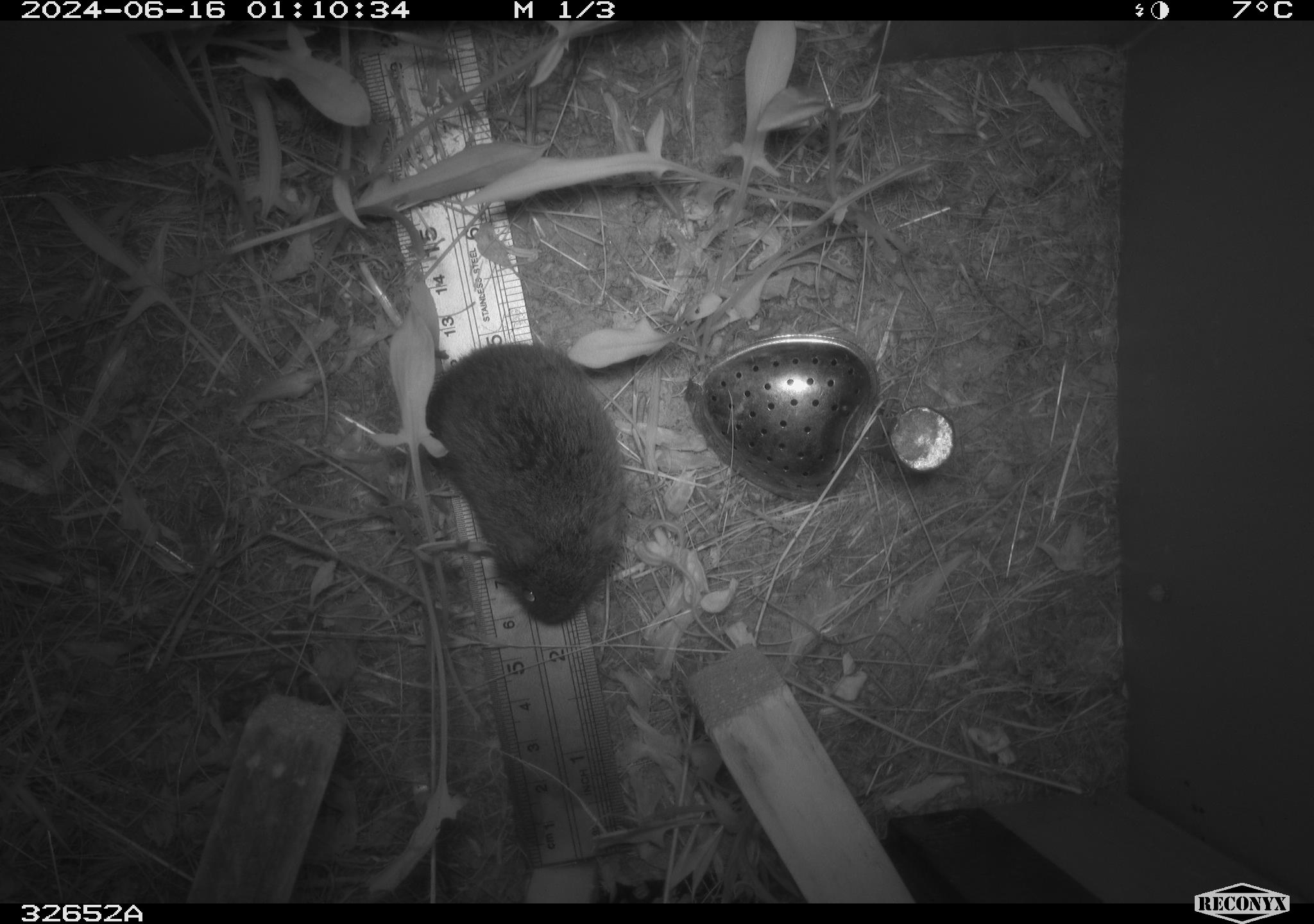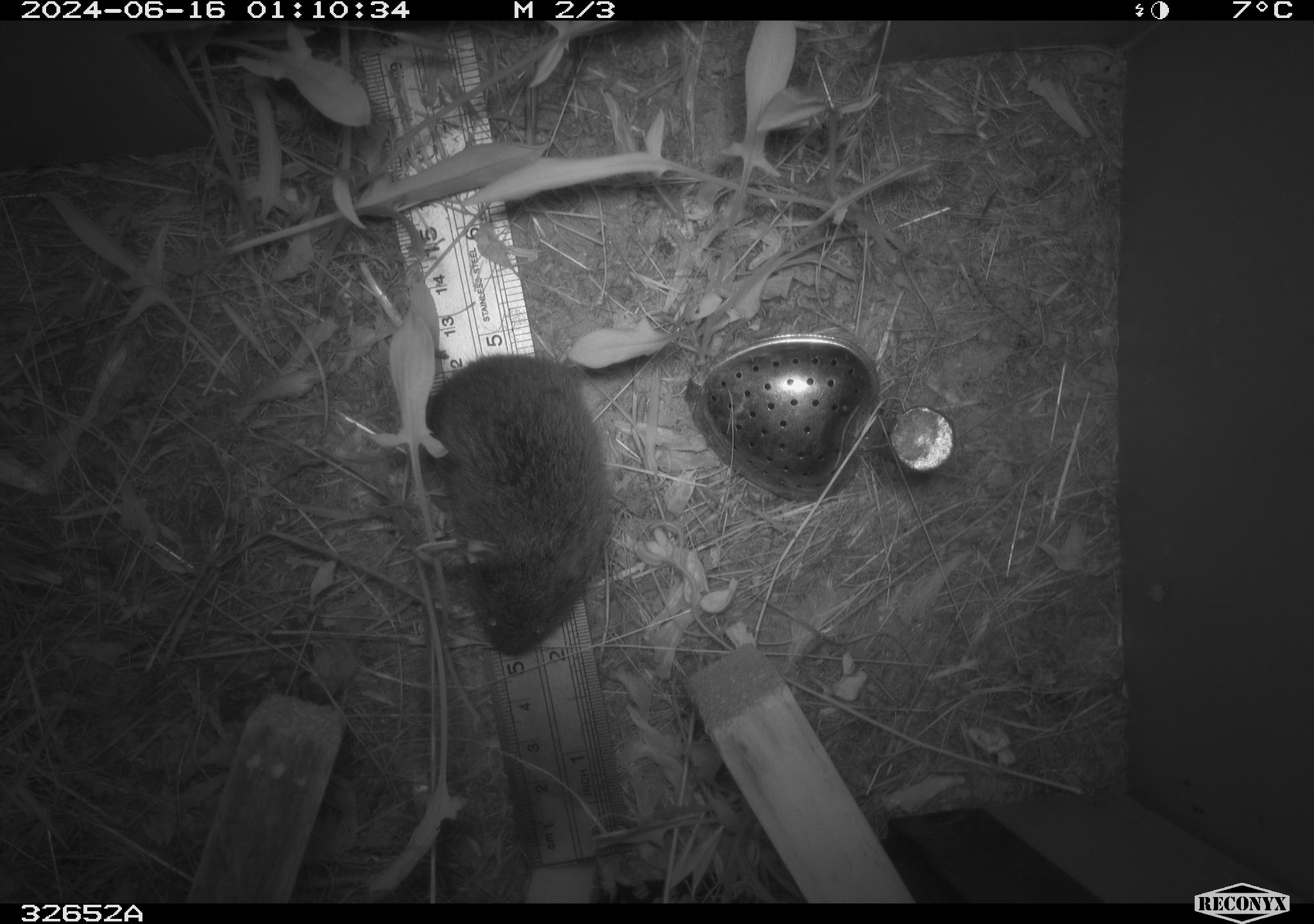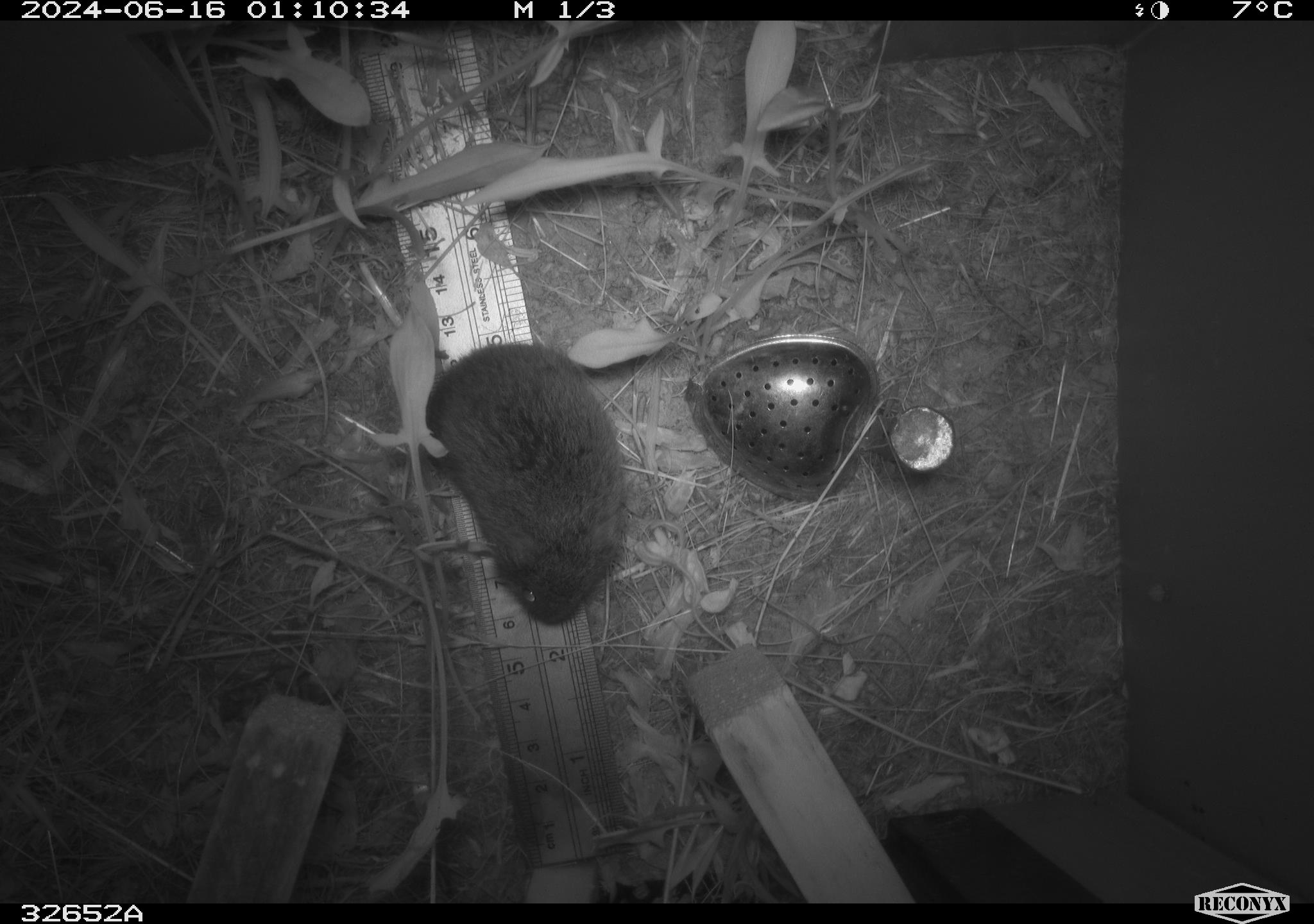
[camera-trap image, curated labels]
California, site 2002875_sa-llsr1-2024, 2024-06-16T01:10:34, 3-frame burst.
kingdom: Animalia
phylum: Chordata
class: Mammalia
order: Rodentia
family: Cricetidae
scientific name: Arvicolinae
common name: voles, lemmings, and muskrats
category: arvicolinae subfamily